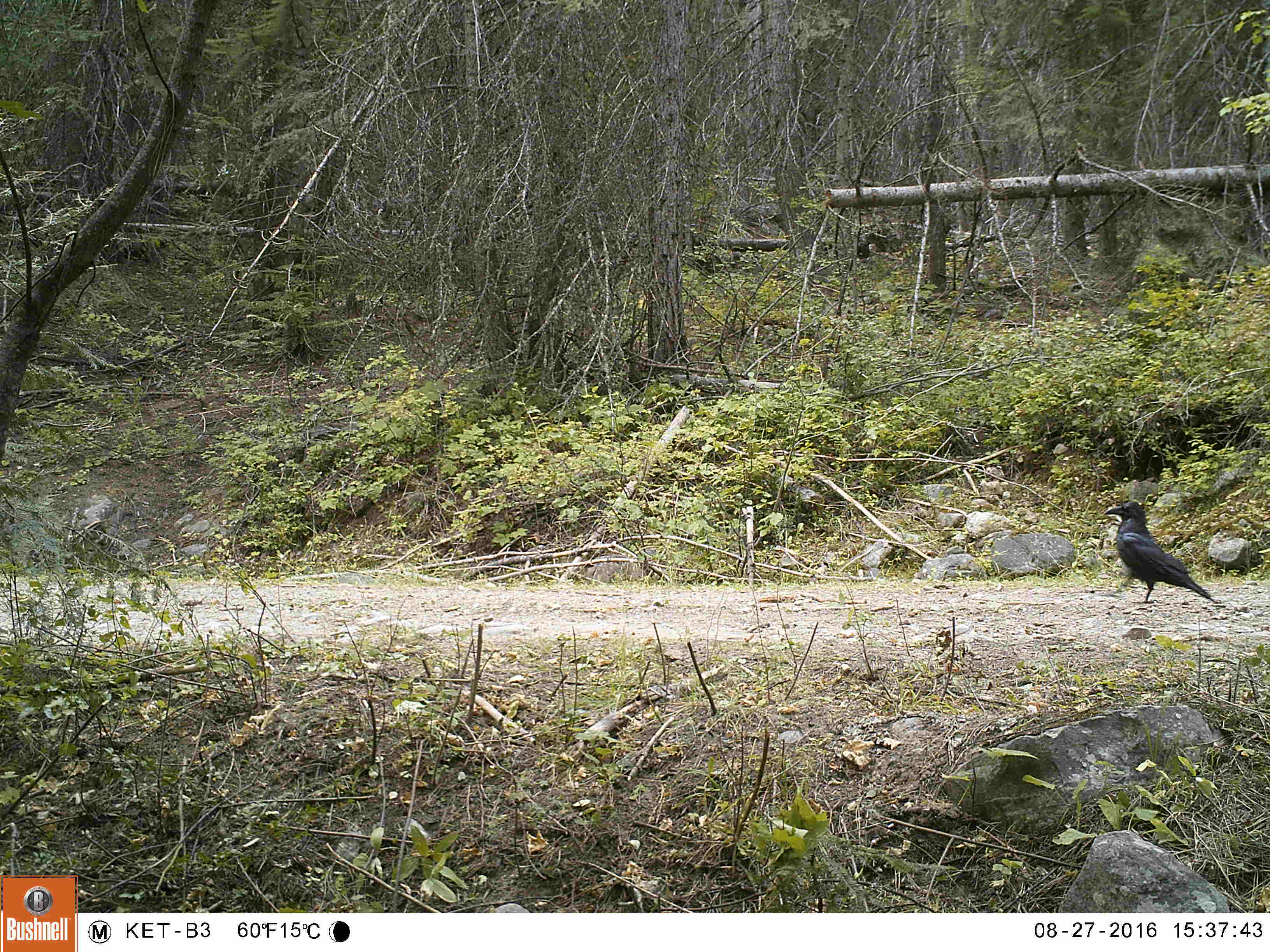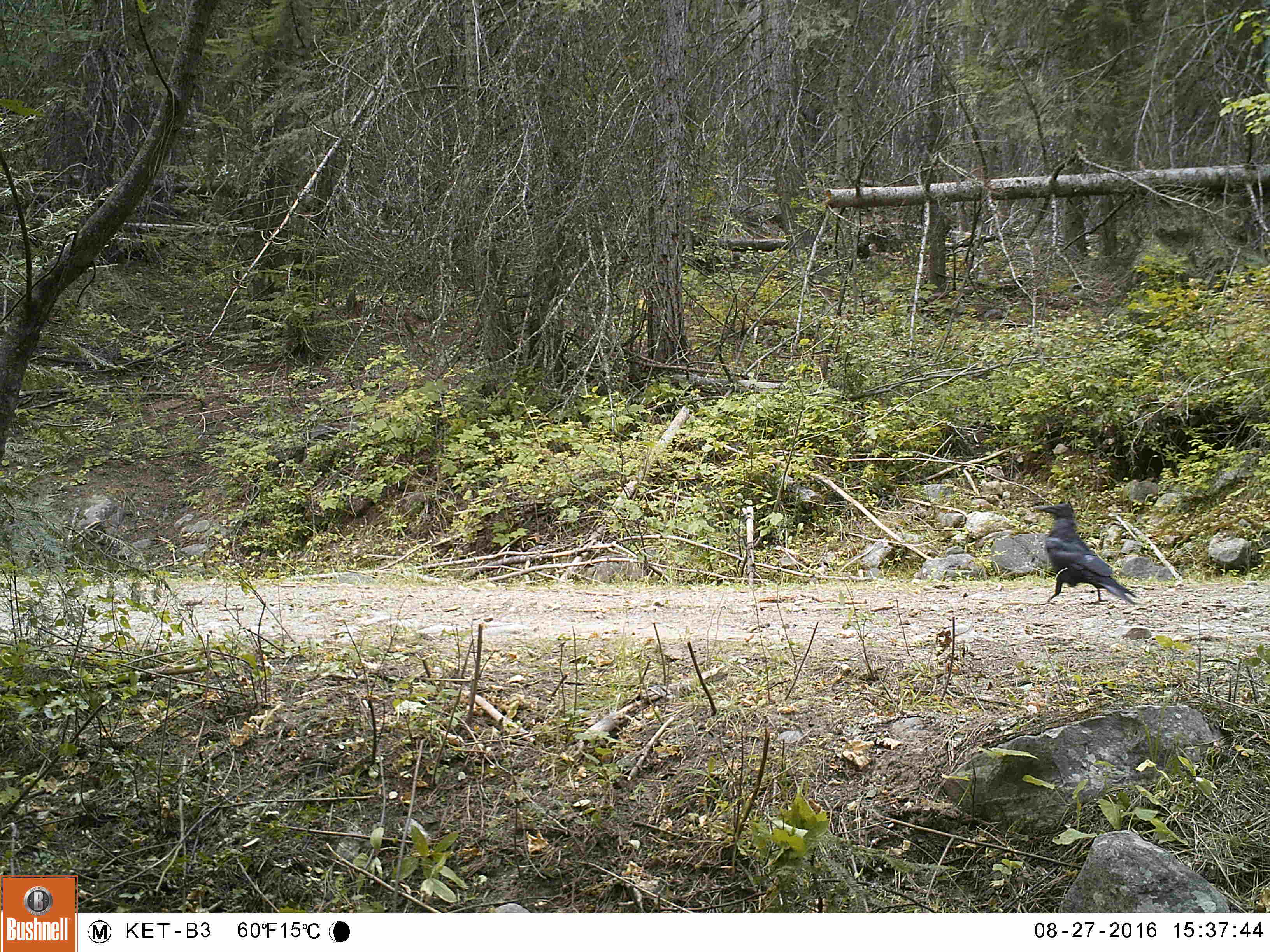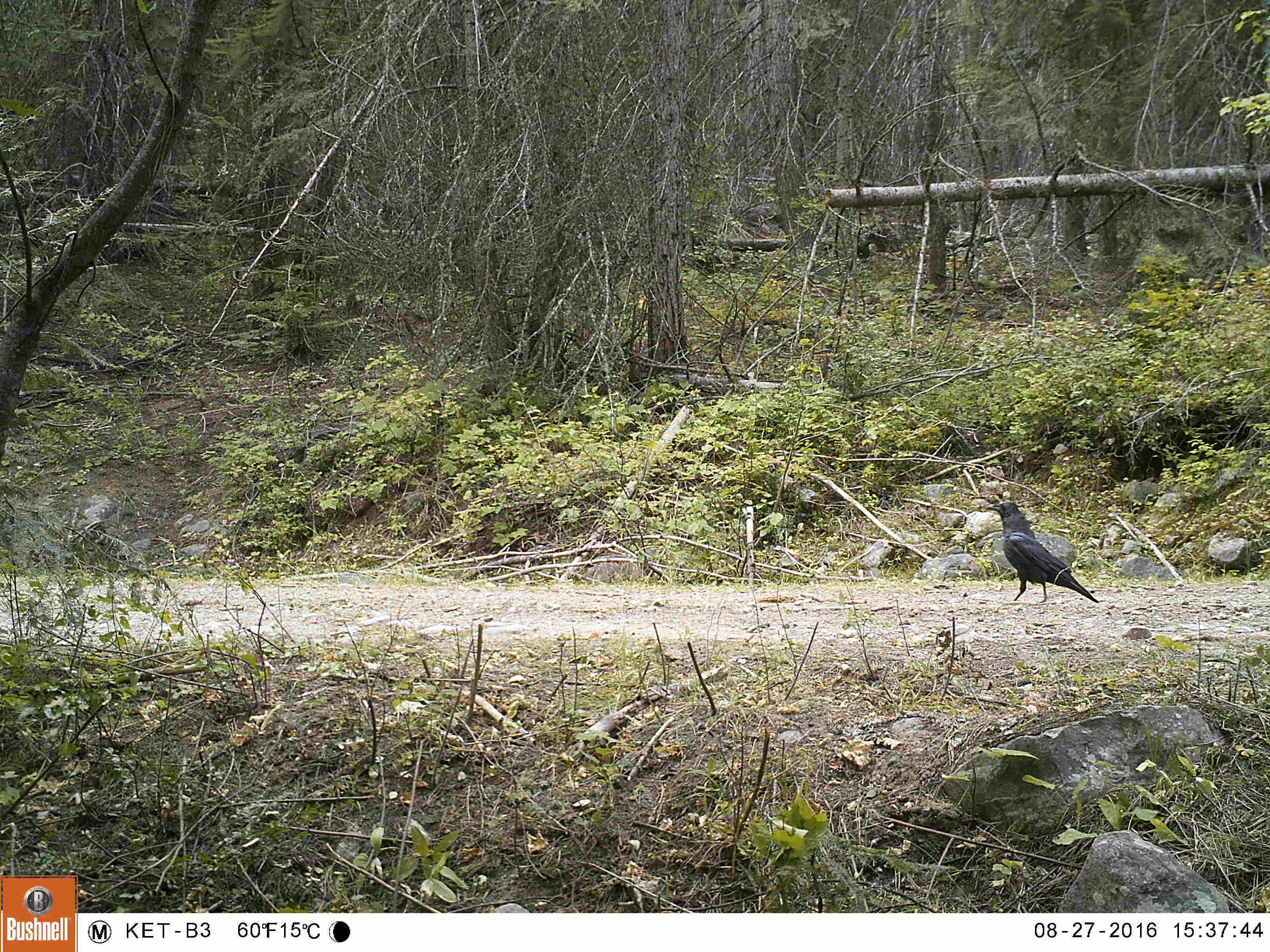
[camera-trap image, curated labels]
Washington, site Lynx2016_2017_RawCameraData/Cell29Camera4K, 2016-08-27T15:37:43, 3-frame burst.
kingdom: Animalia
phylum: Chordata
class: Aves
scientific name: Aves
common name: birds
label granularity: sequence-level